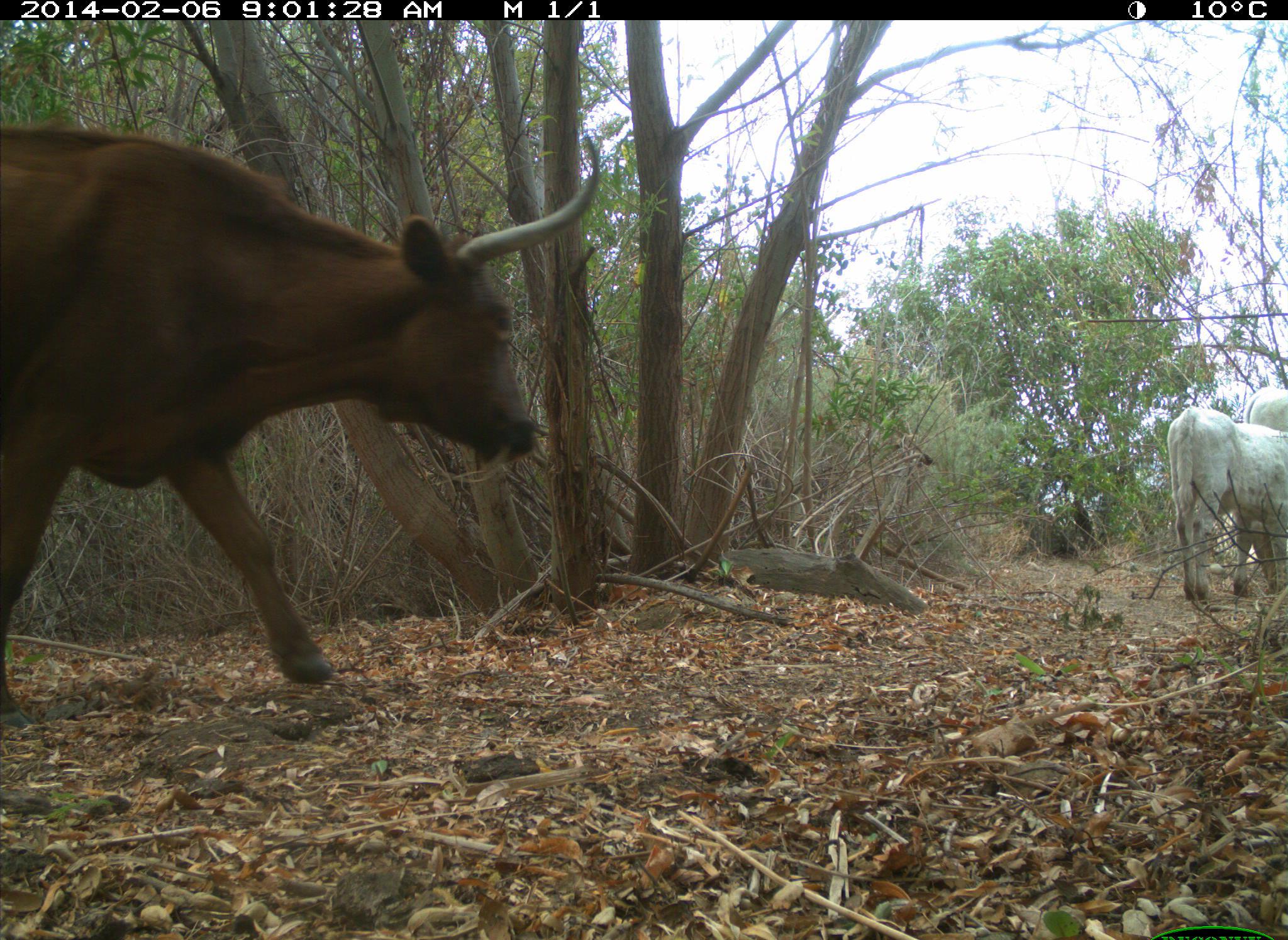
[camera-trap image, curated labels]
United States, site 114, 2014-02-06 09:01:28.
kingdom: Animalia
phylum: Chordata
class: Mammalia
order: Artiodactyla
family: Bovidae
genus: Bos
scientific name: Bos taurus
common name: cow